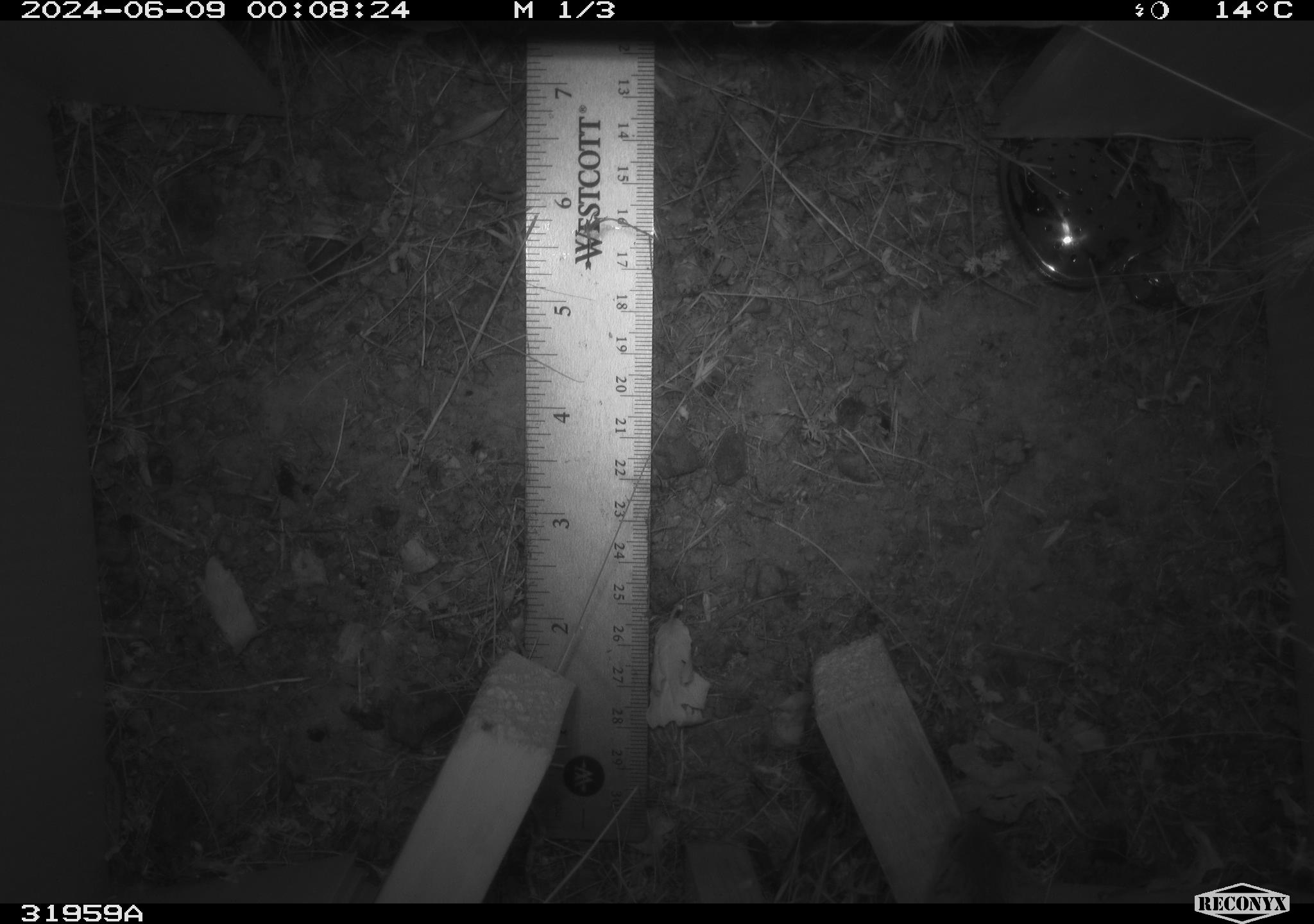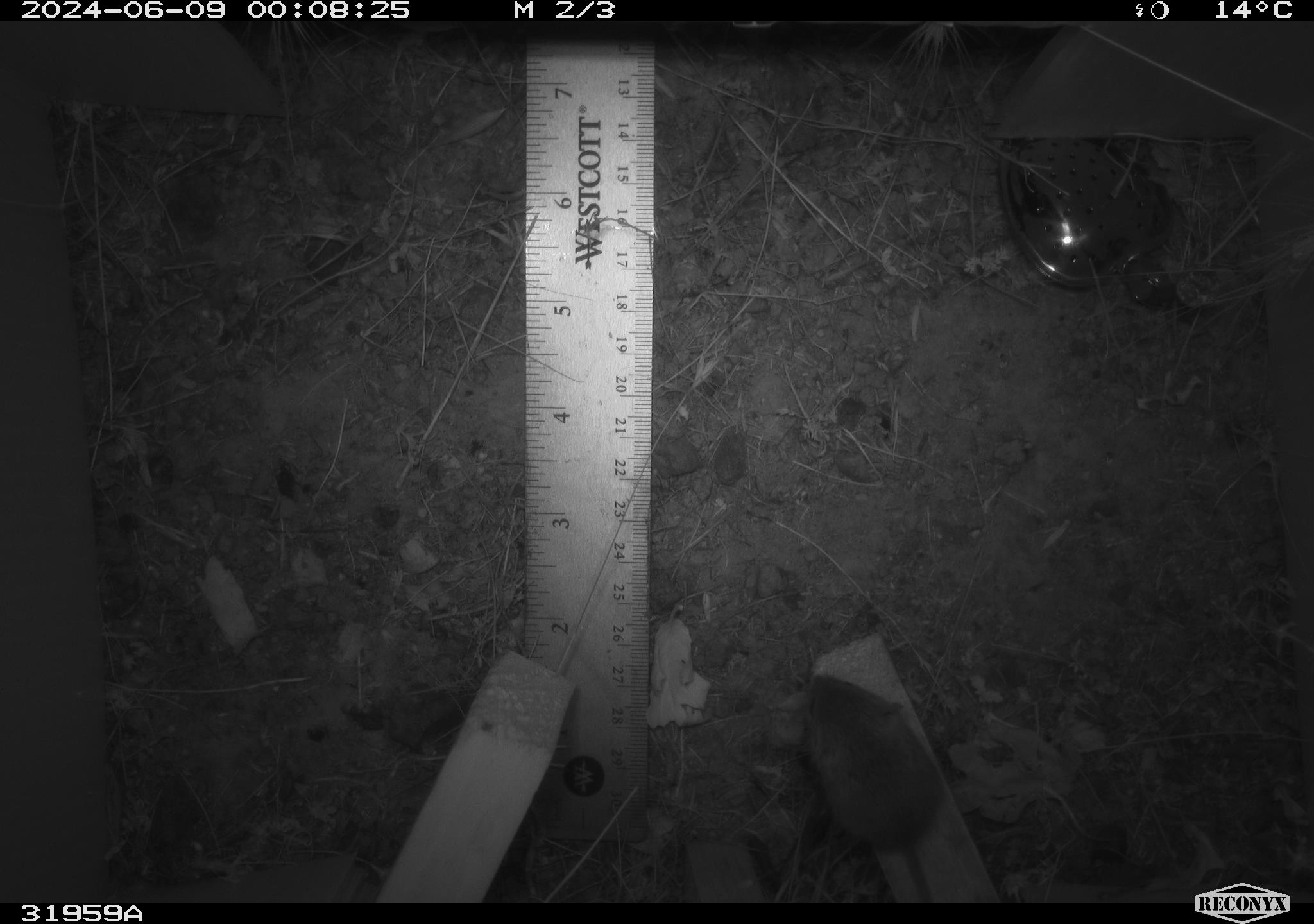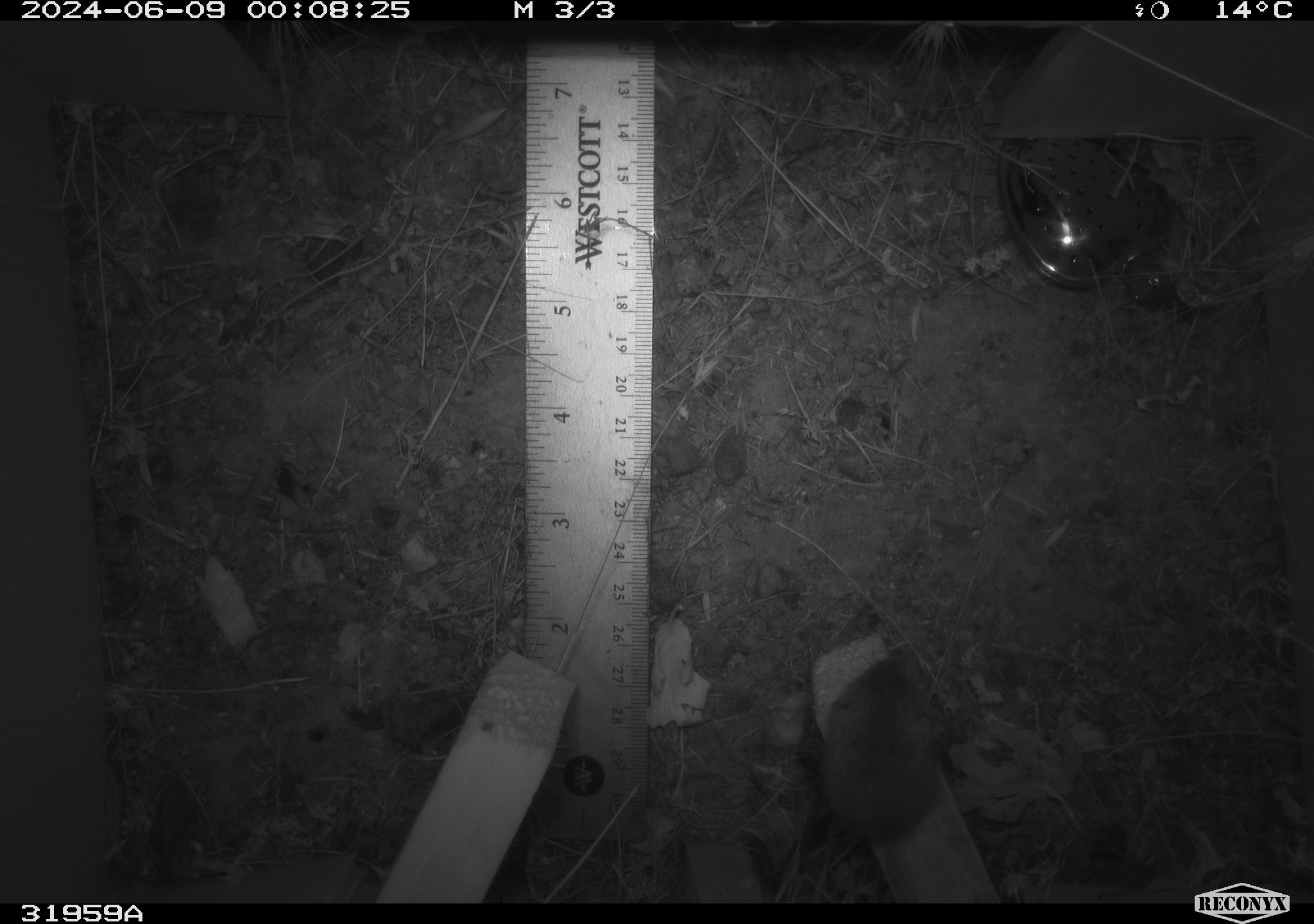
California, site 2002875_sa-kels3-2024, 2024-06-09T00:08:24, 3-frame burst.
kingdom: Animalia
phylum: Chordata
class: Mammalia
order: Rodentia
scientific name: Rodentia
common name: mouse species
Mouse species (Rodentia).